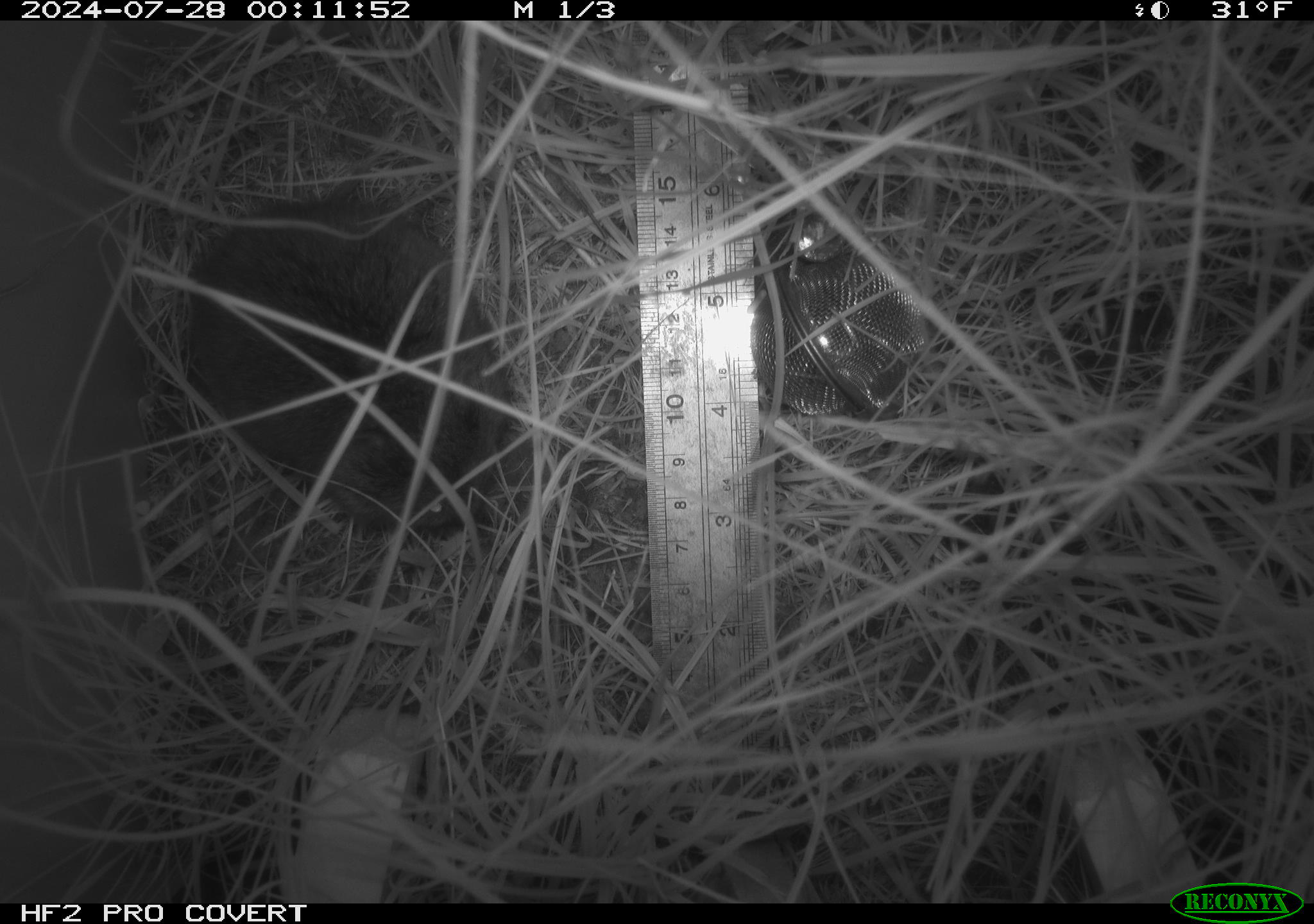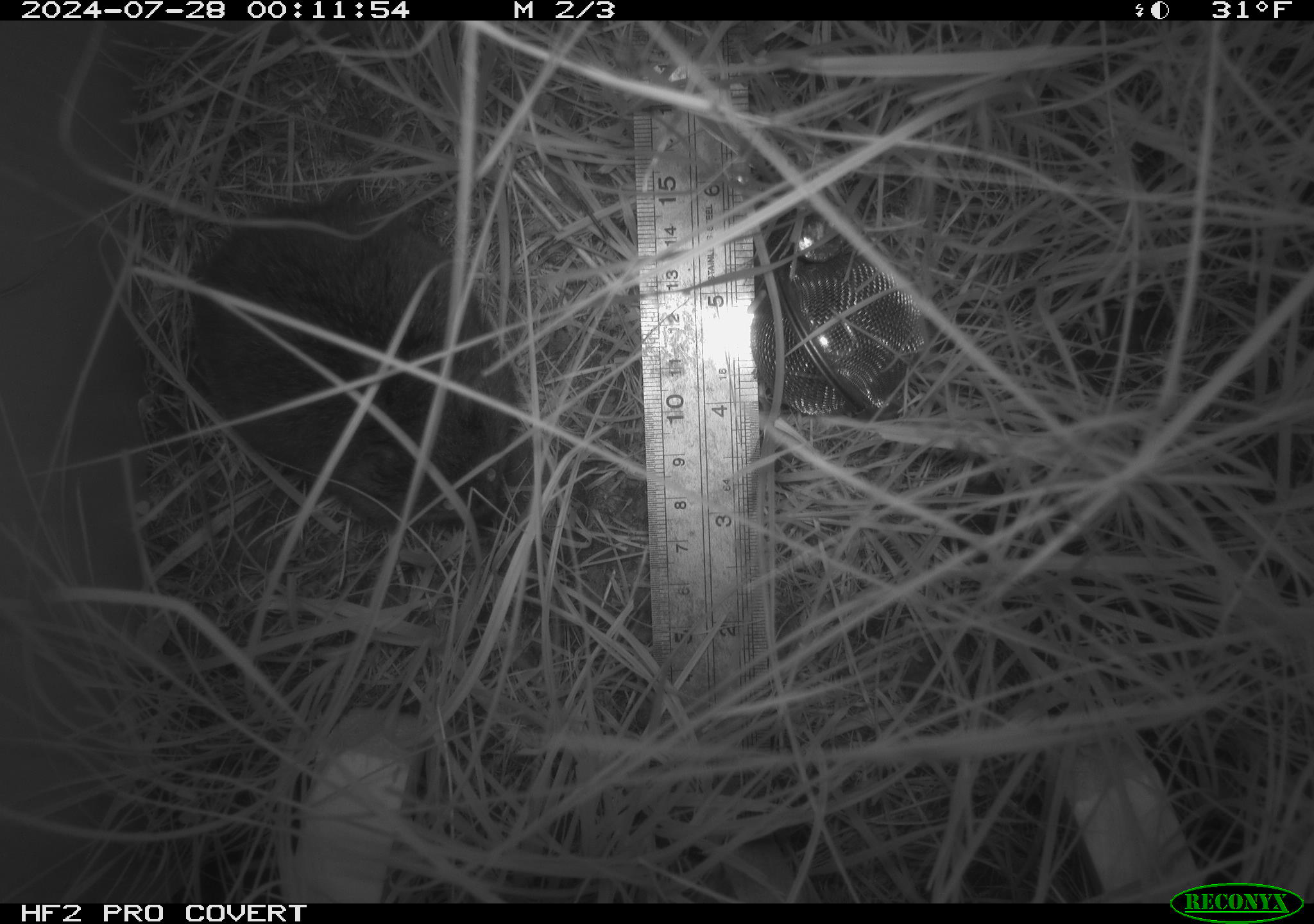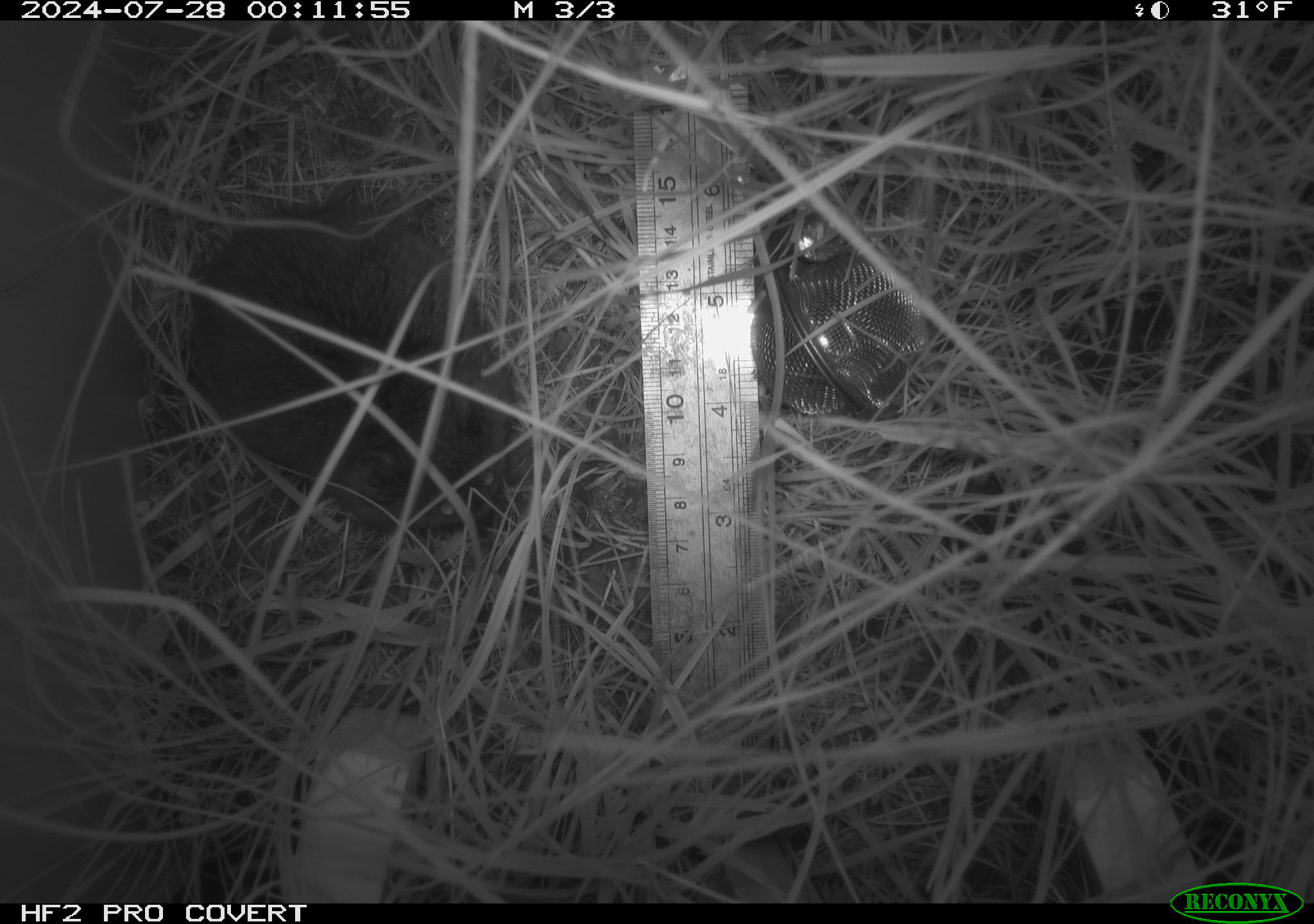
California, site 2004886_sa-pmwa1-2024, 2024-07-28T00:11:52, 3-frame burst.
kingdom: Animalia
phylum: Chordata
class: Mammalia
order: Rodentia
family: Cricetidae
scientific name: Arvicolinae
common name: voles, lemmings, and muskrats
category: arvicolinae subfamily